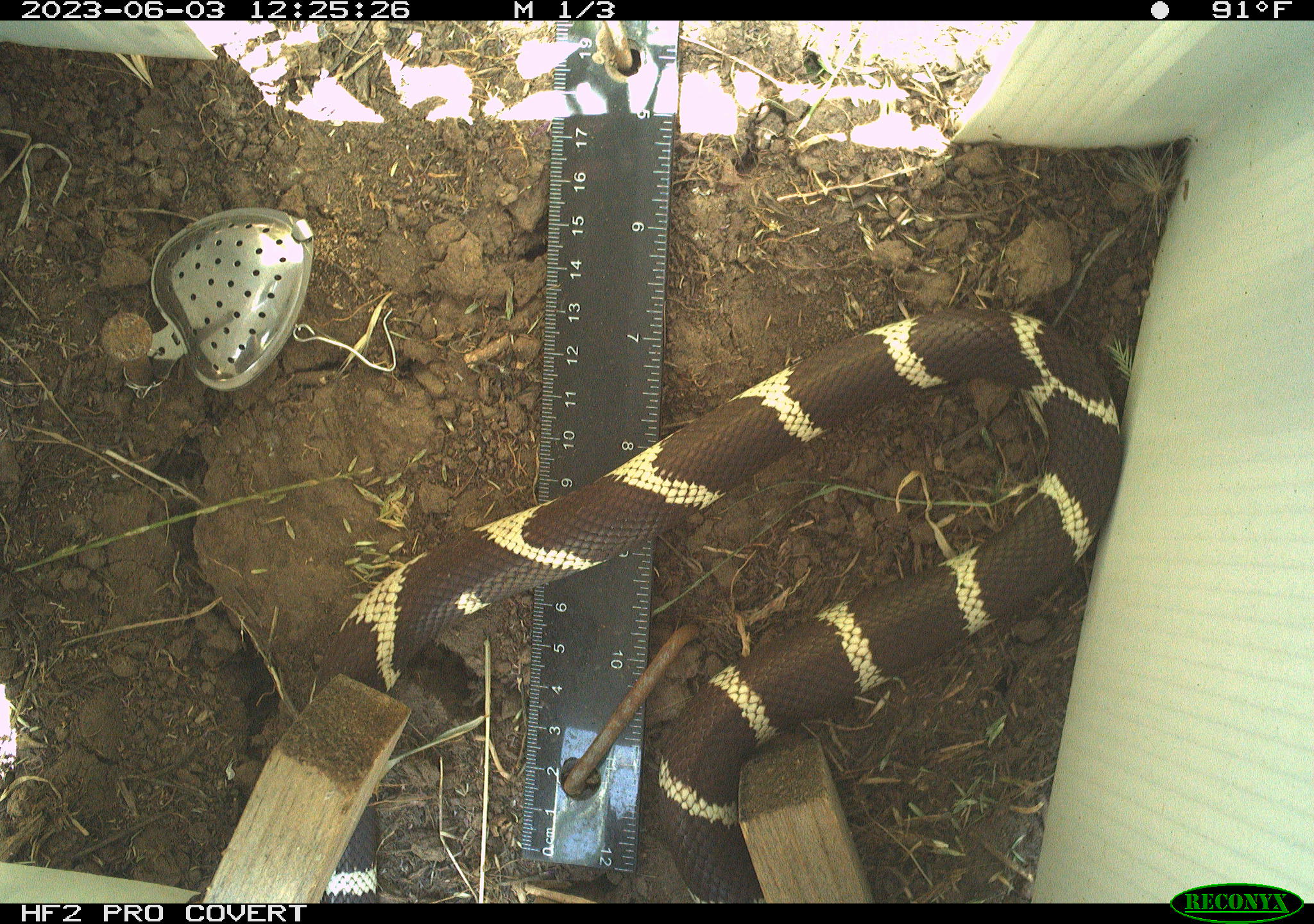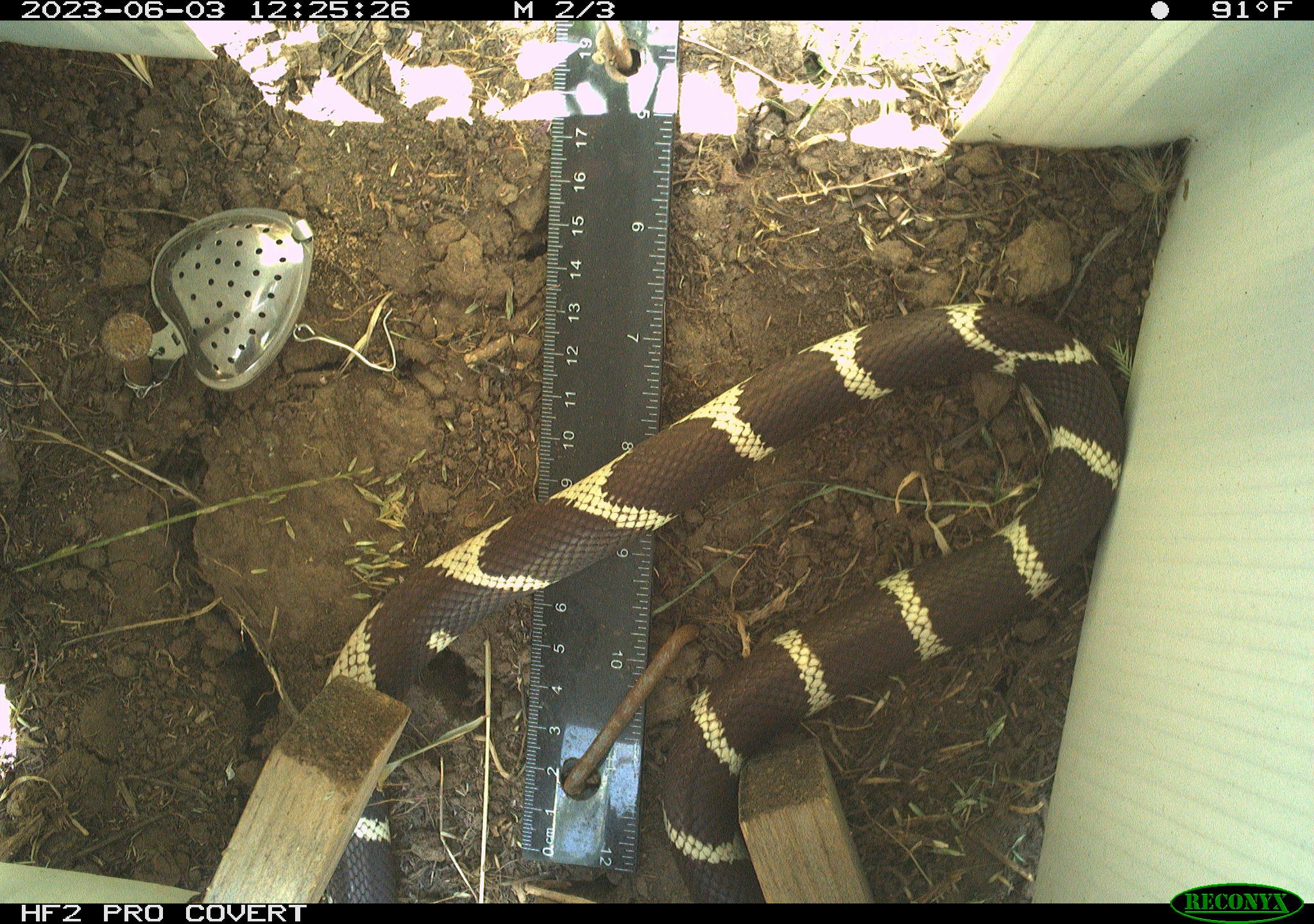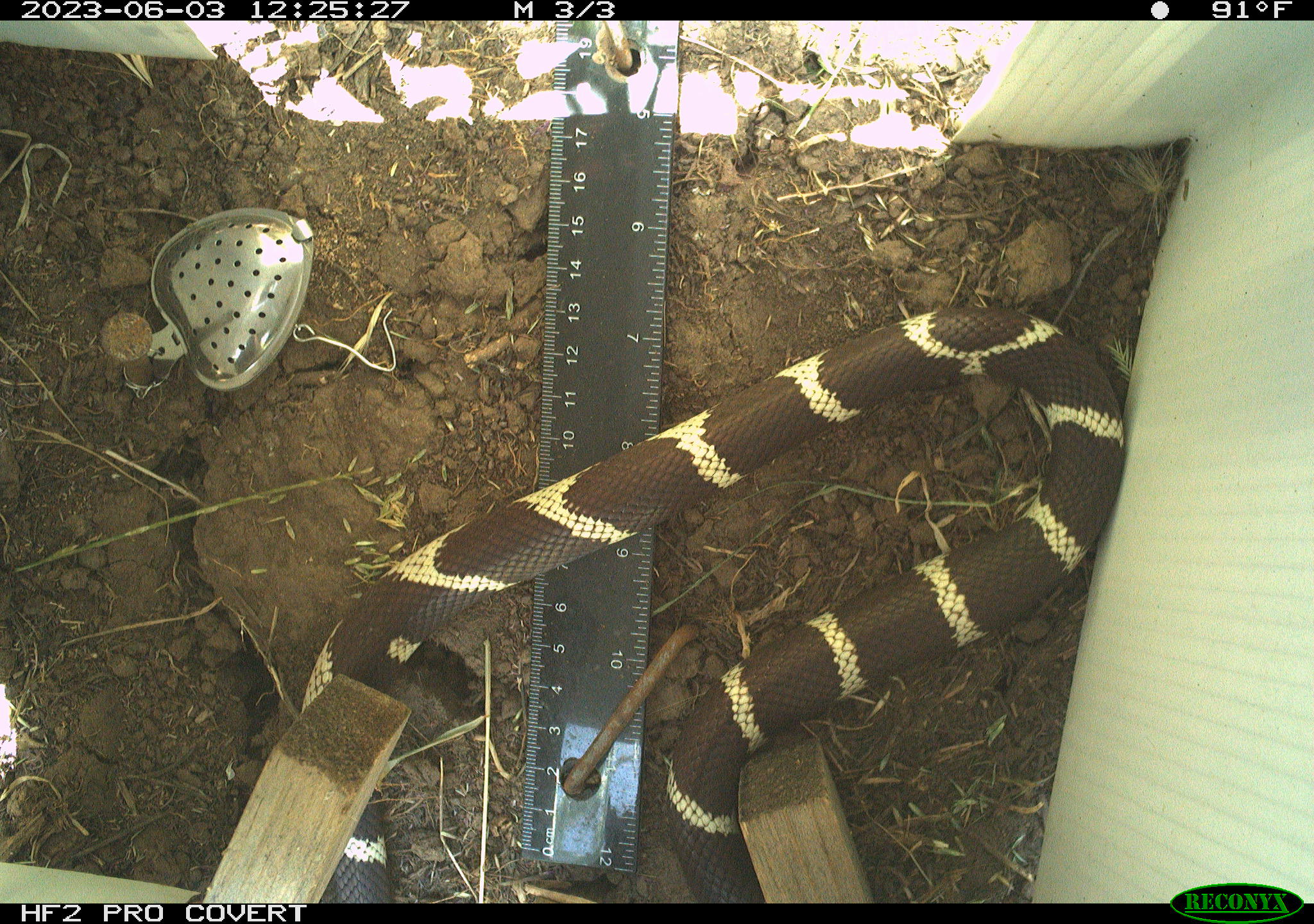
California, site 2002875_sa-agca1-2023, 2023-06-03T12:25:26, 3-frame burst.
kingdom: Animalia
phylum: Chordata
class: Reptilia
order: Squamata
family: Colubridae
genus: Lampropeltis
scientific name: Lampropeltis californiae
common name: california kingsnake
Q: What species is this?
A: California kingsnake (Lampropeltis californiae).